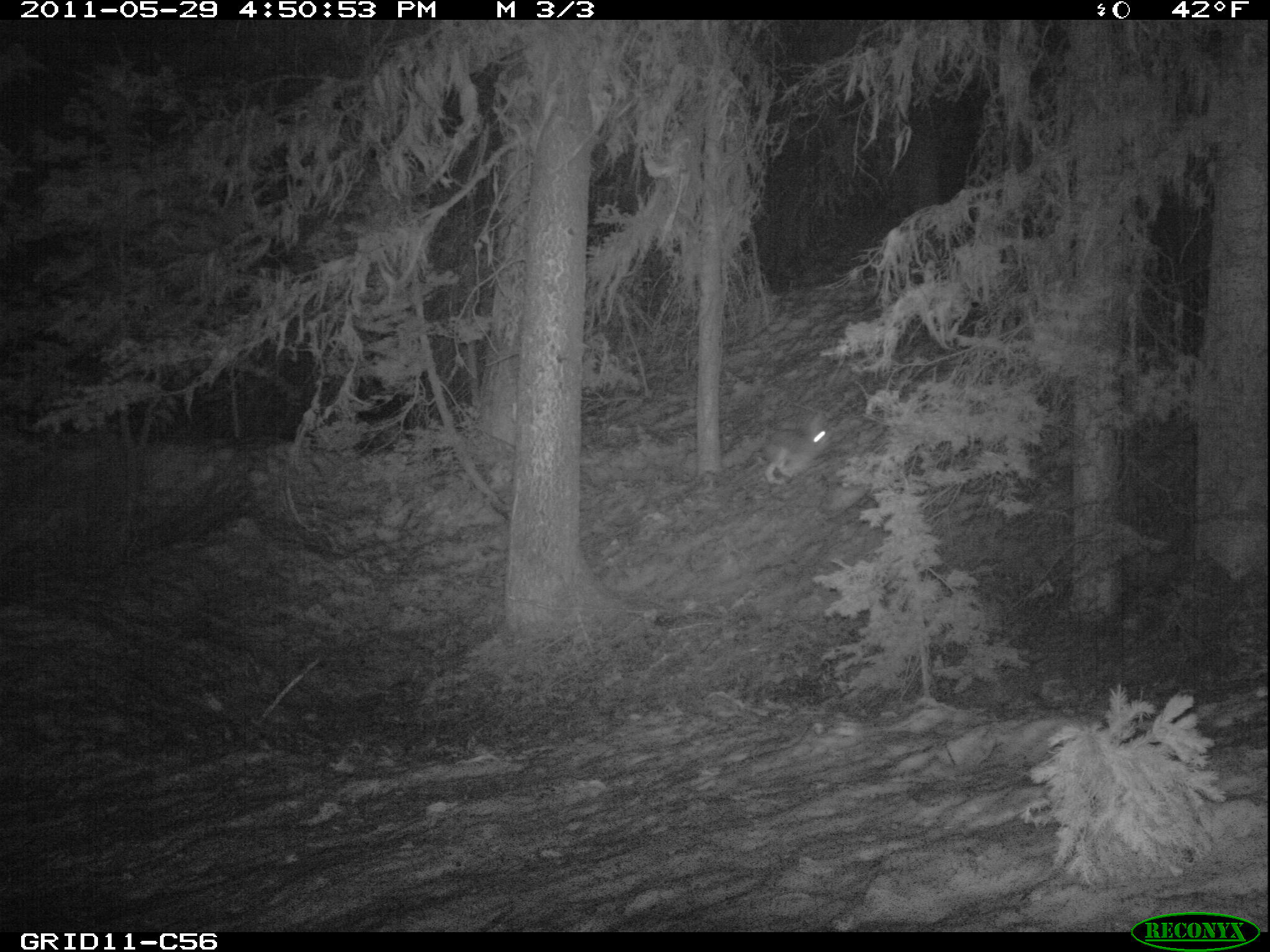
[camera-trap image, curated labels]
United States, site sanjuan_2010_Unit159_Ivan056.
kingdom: Animalia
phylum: Chordata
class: Mammalia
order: Lagomorpha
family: Leporidae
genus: Lepus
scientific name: Lepus americanus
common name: snowshoe hare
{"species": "Lepus americanus (snowshoe hare)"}